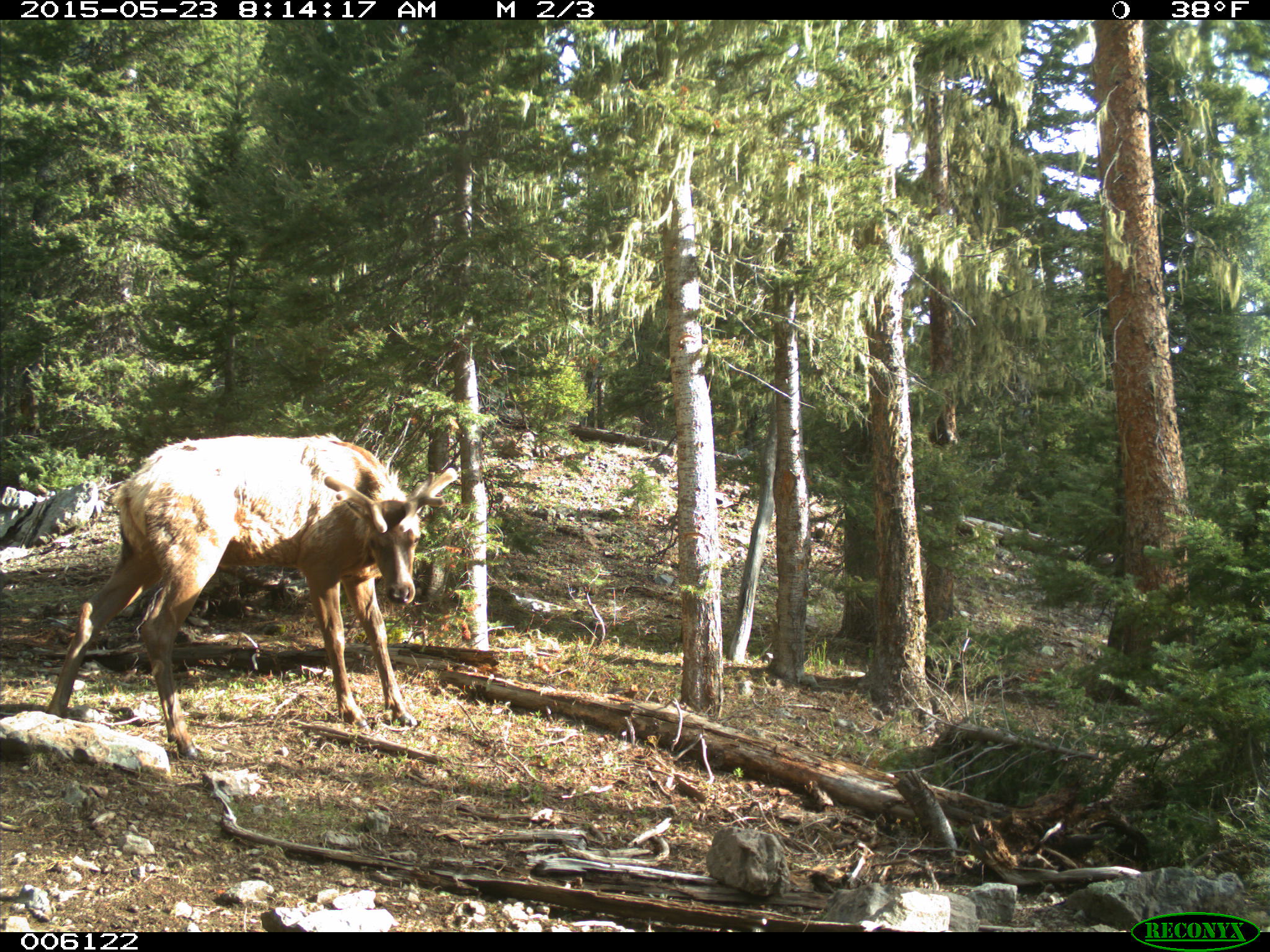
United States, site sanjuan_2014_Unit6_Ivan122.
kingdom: Animalia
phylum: Chordata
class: Mammalia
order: Artiodactyla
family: Cervidae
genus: Cervus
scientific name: Cervus elaphus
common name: red deer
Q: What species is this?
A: Cervus elaphus (red deer).